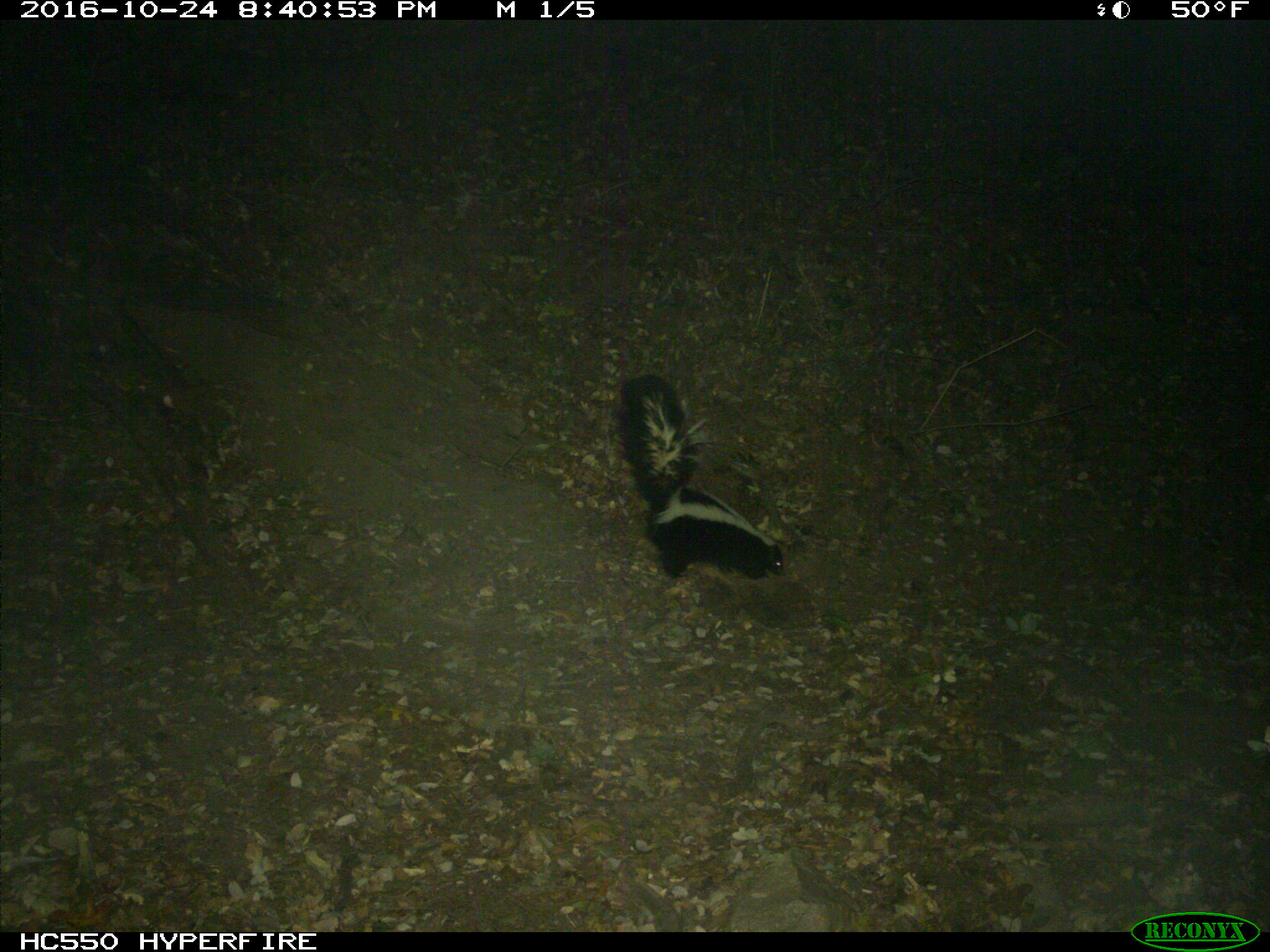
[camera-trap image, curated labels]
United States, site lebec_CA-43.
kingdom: Animalia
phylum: Chordata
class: Mammalia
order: Carnivora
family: Mephitidae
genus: Mephitis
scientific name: Mephitis mephitis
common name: striped skunk